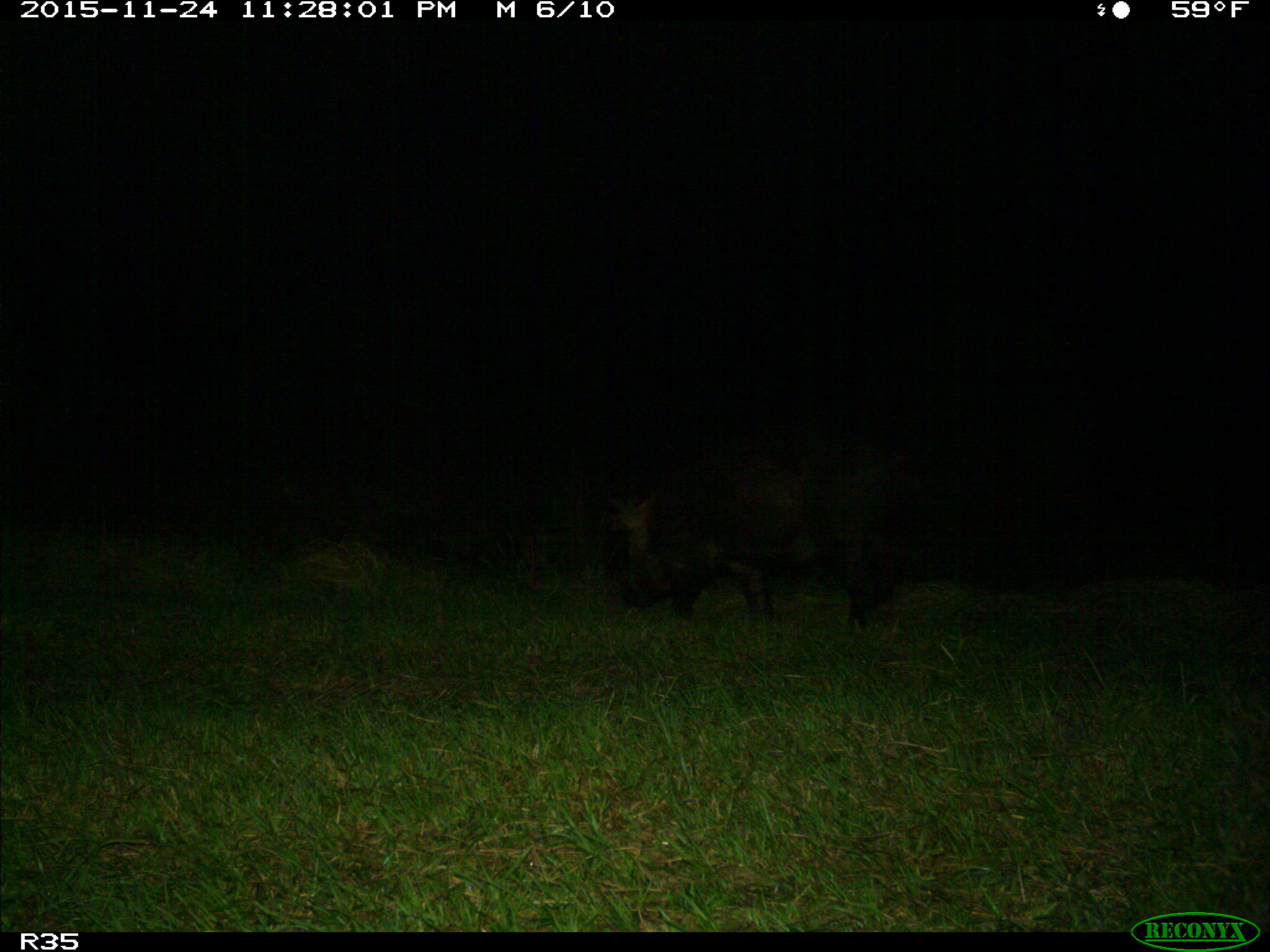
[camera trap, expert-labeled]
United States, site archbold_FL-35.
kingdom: Animalia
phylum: Chordata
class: Mammalia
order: Artiodactyla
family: Suidae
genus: Sus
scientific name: Sus scrofa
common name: wild boar